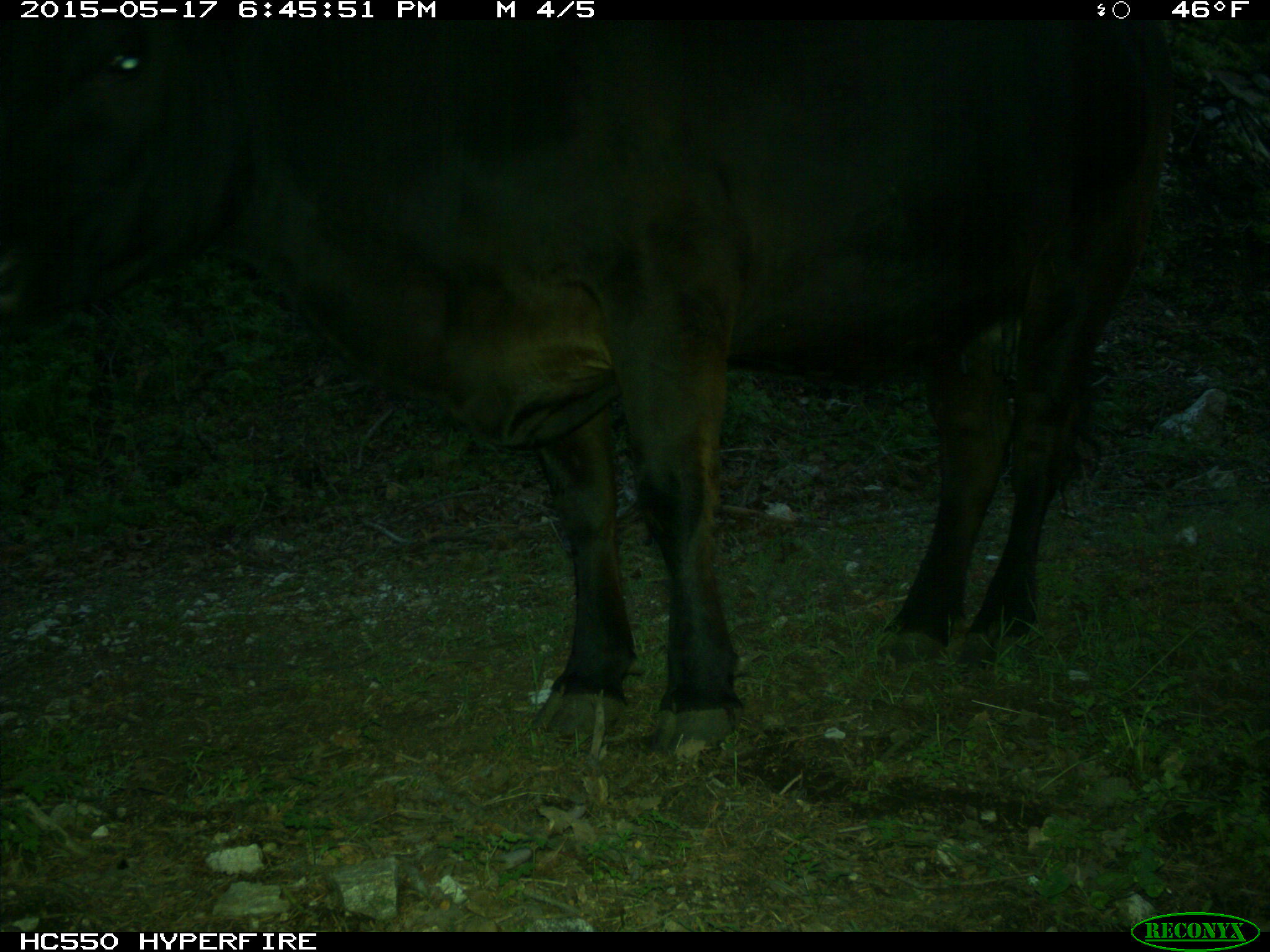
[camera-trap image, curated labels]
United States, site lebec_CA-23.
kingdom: Animalia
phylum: Chordata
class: Mammalia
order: Artiodactyla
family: Bovidae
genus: Bos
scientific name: Bos taurus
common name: domestic cow